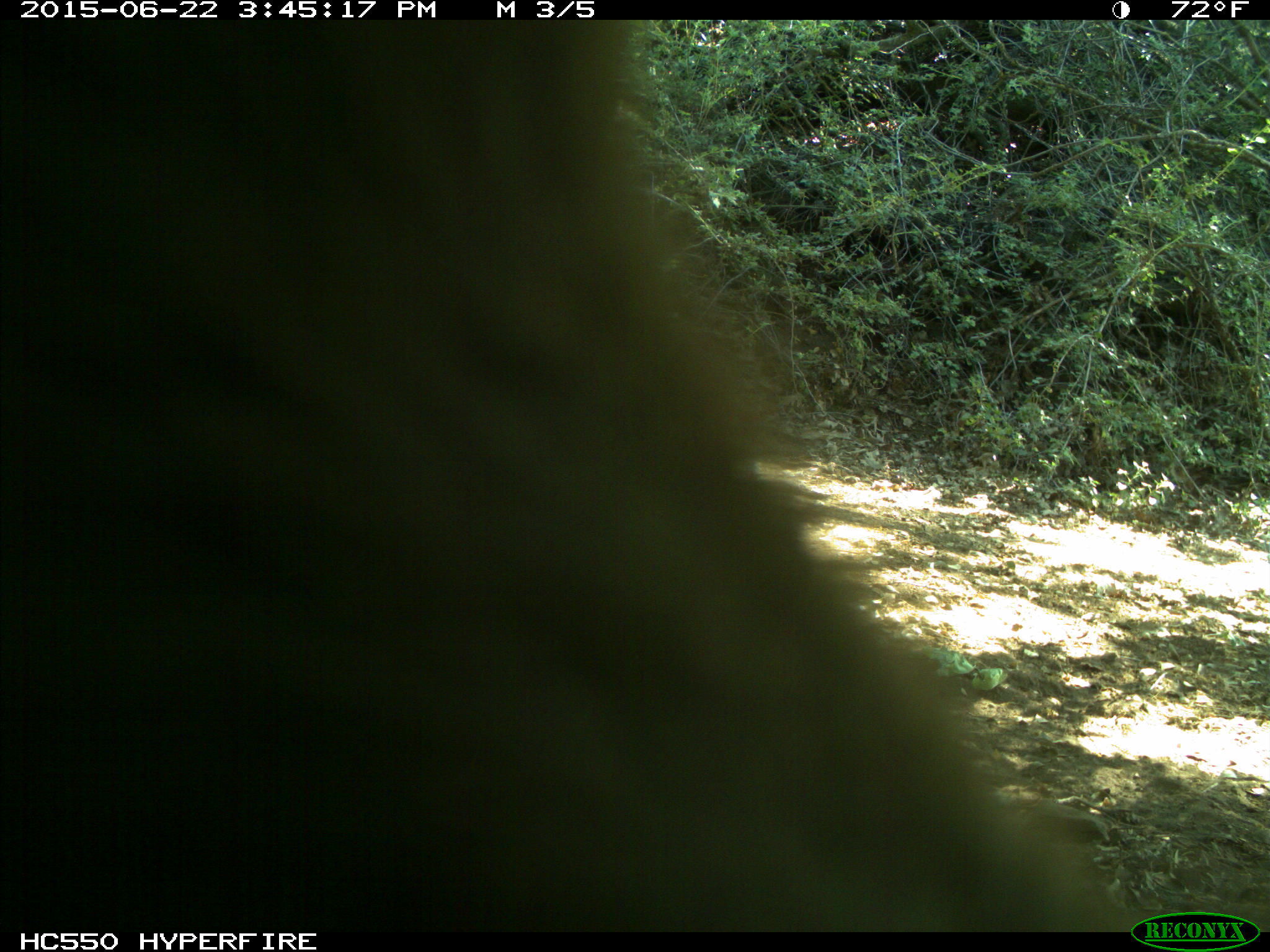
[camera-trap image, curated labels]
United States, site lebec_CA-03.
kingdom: Animalia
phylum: Chordata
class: Mammalia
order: Carnivora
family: Ursidae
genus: Ursus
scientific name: Ursus americanus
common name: american black bear